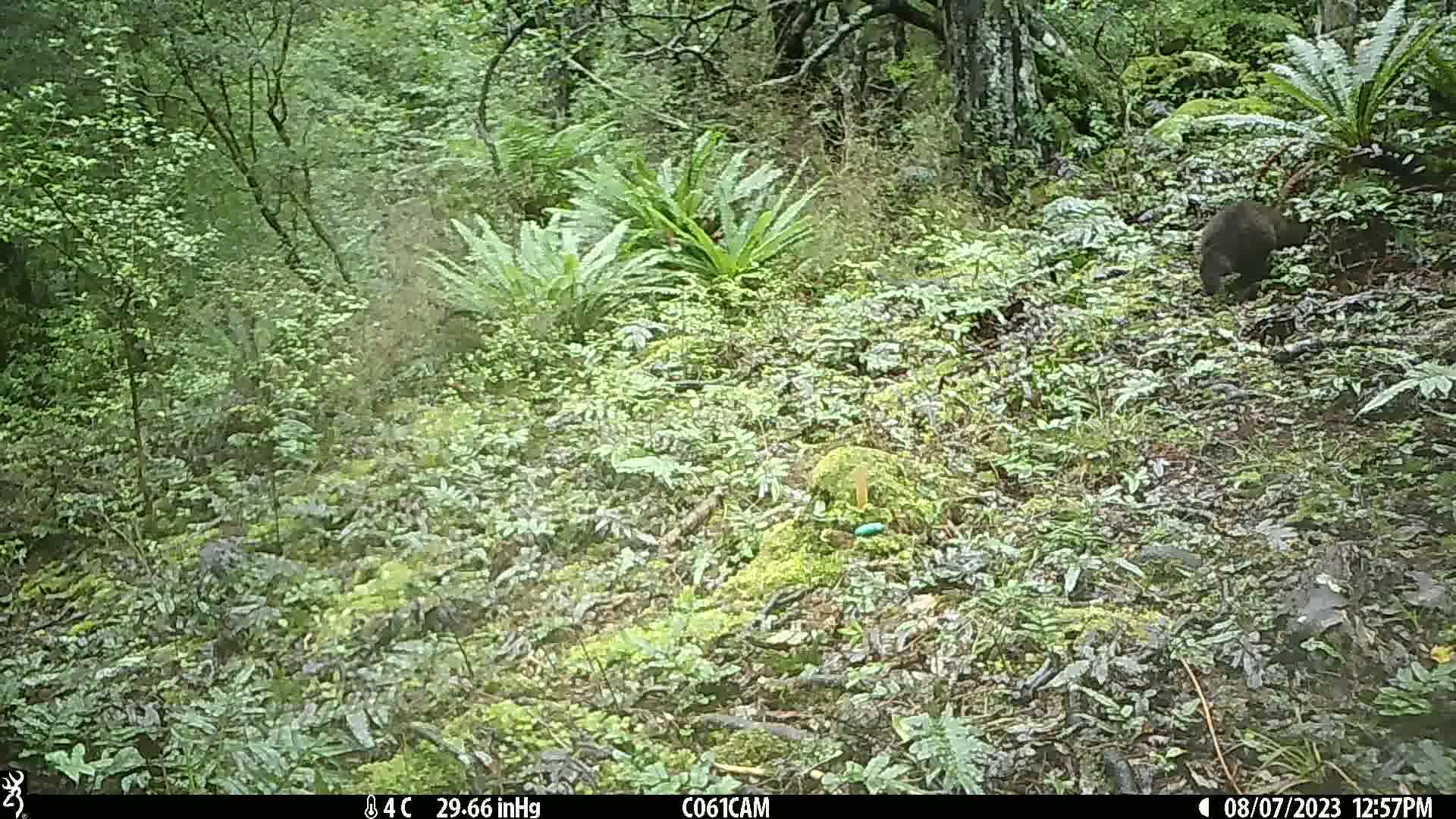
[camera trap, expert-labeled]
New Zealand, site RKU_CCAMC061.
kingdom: Animalia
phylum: Chordata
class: Mammalia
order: Diprotodontia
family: Phalangeridae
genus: Trichosurus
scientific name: Trichosurus vulpecula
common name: common brushtail possum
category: possum